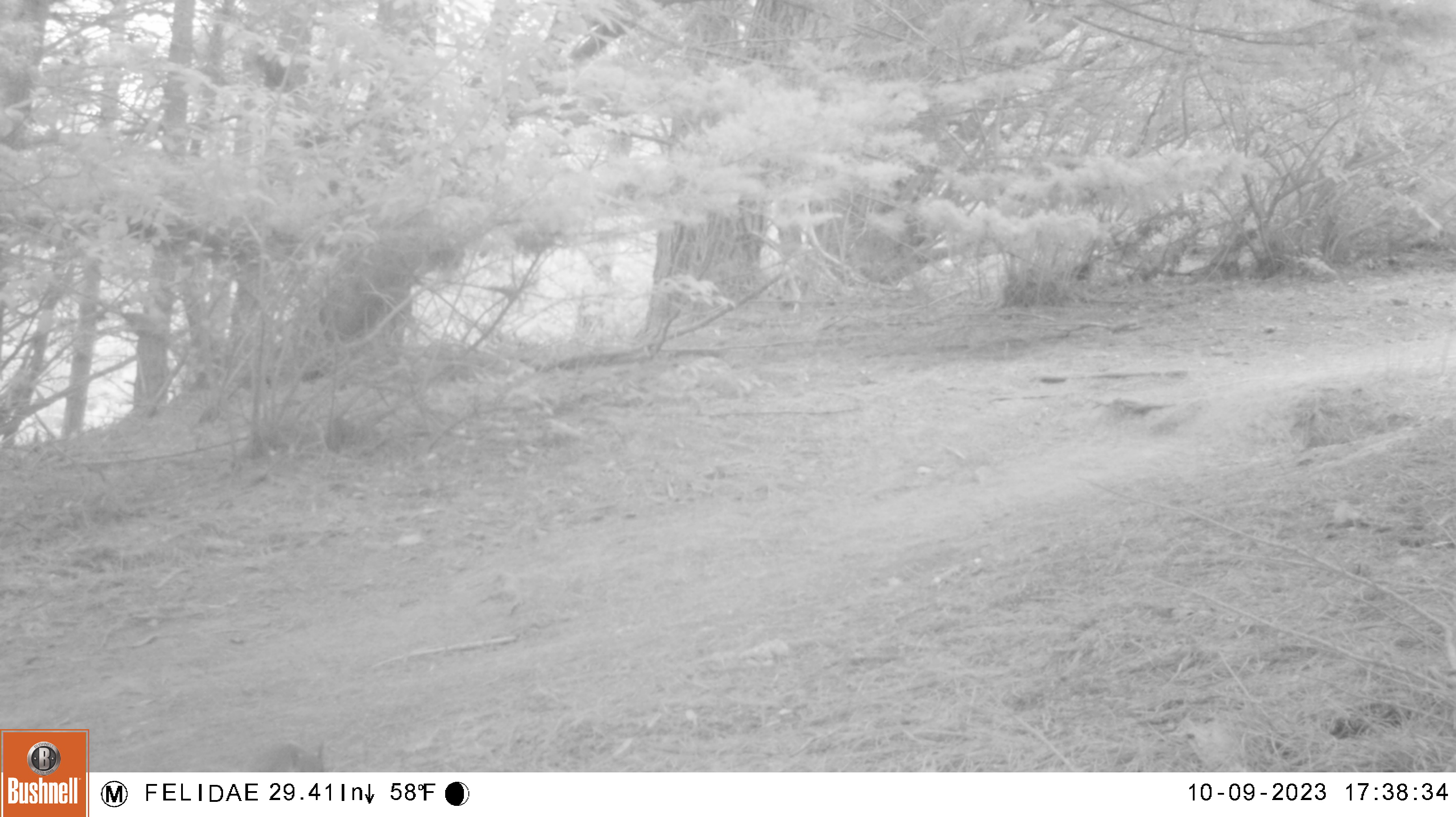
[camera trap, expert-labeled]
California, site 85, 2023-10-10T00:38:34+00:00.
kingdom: Animalia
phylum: Chordata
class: Mammalia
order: Rodentia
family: Sciuridae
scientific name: Sciuridae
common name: squirrel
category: unknown squirrel